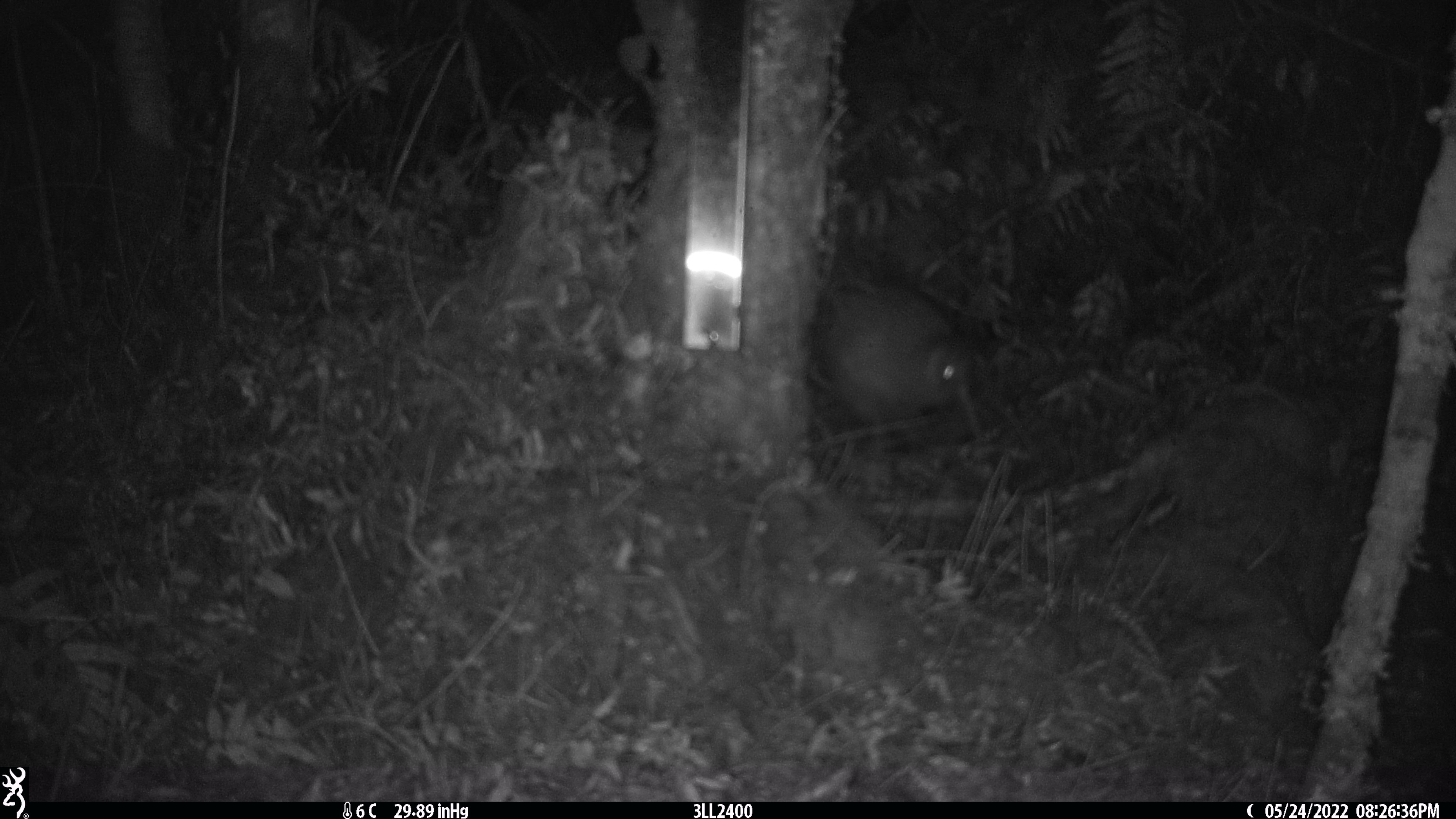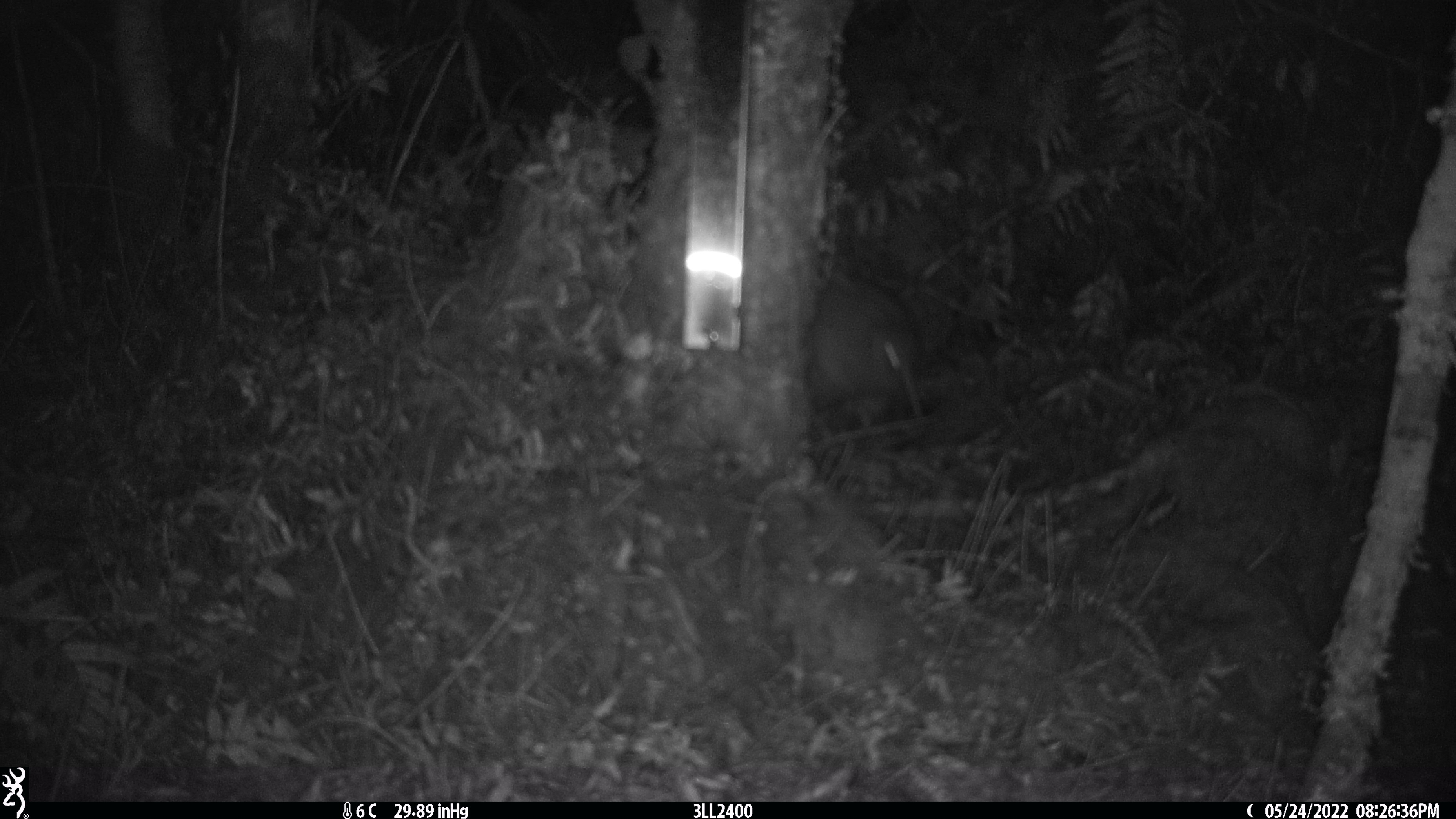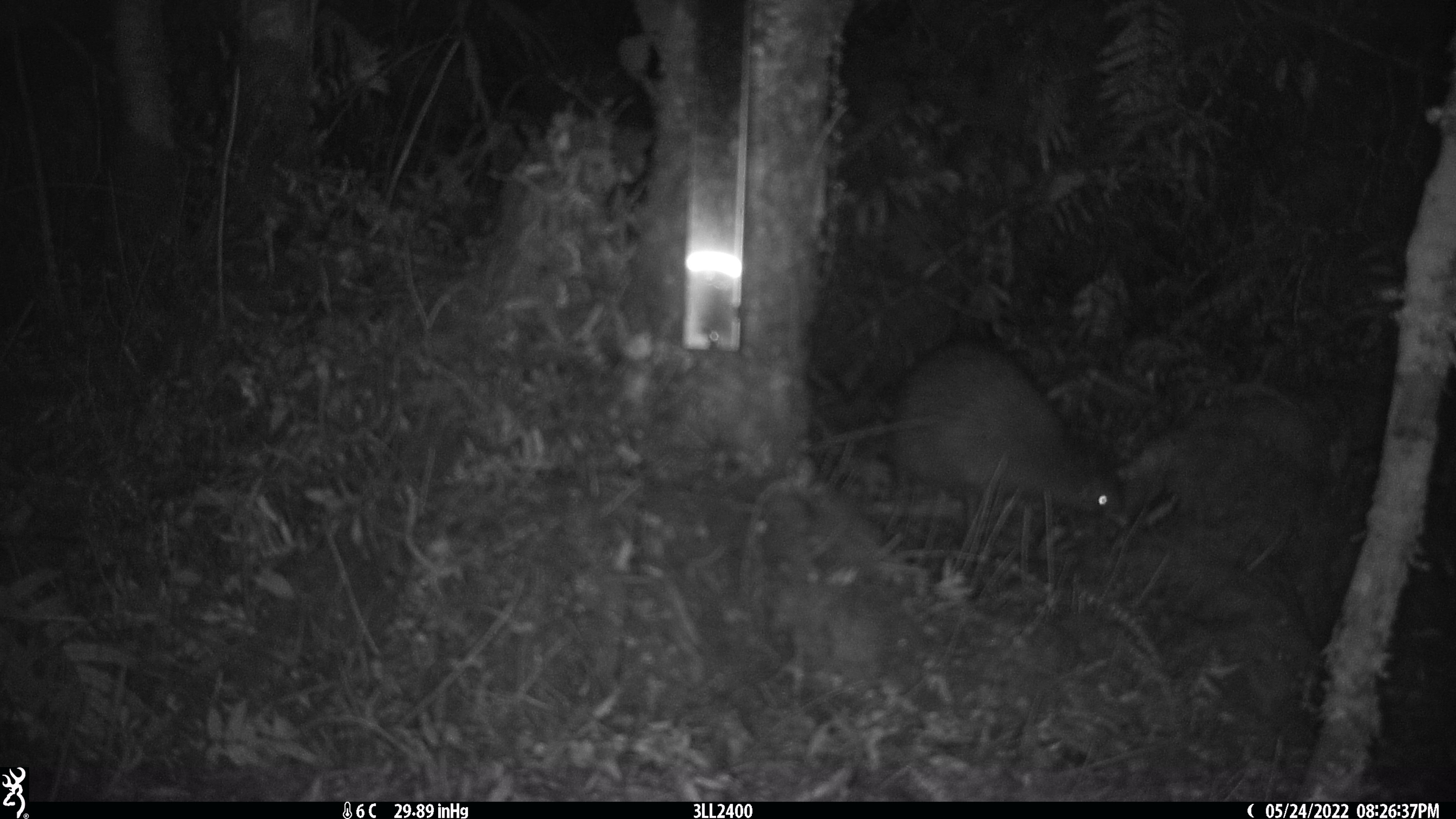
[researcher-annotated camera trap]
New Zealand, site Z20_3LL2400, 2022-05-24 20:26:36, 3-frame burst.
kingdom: Animalia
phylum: Chordata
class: Aves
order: Apterygiformes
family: Apterygidae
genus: Apteryx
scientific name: Apteryx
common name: kiwi